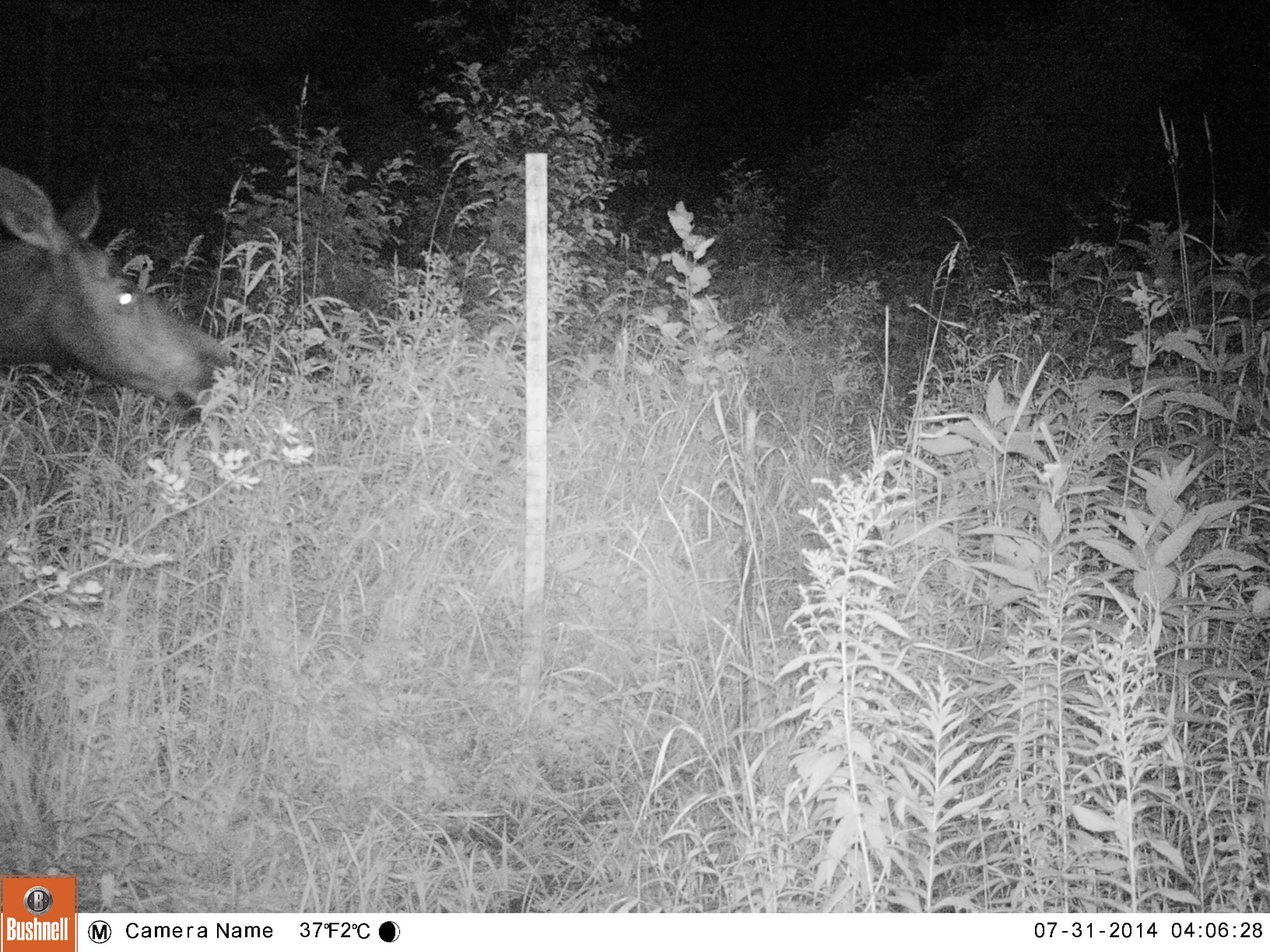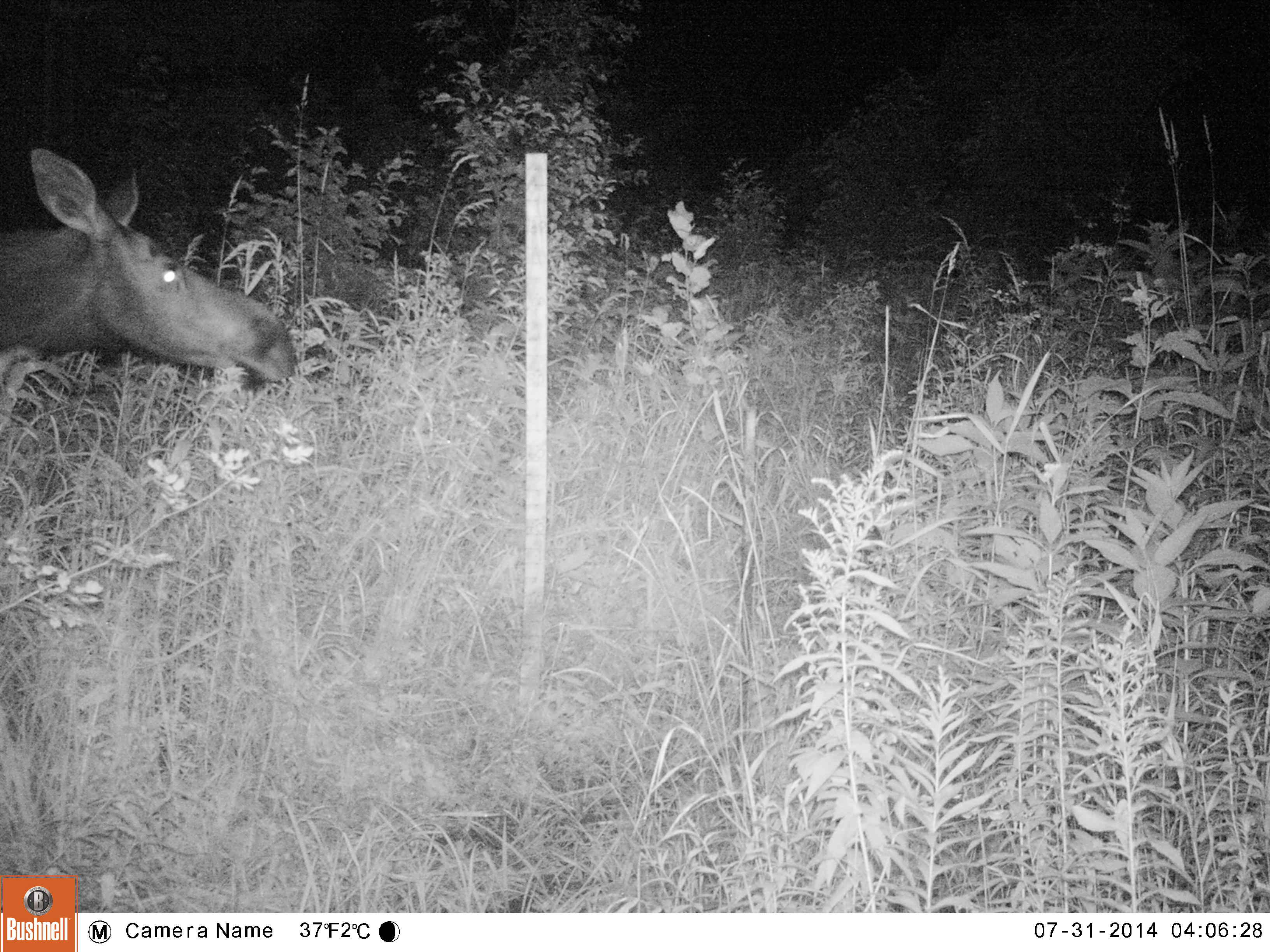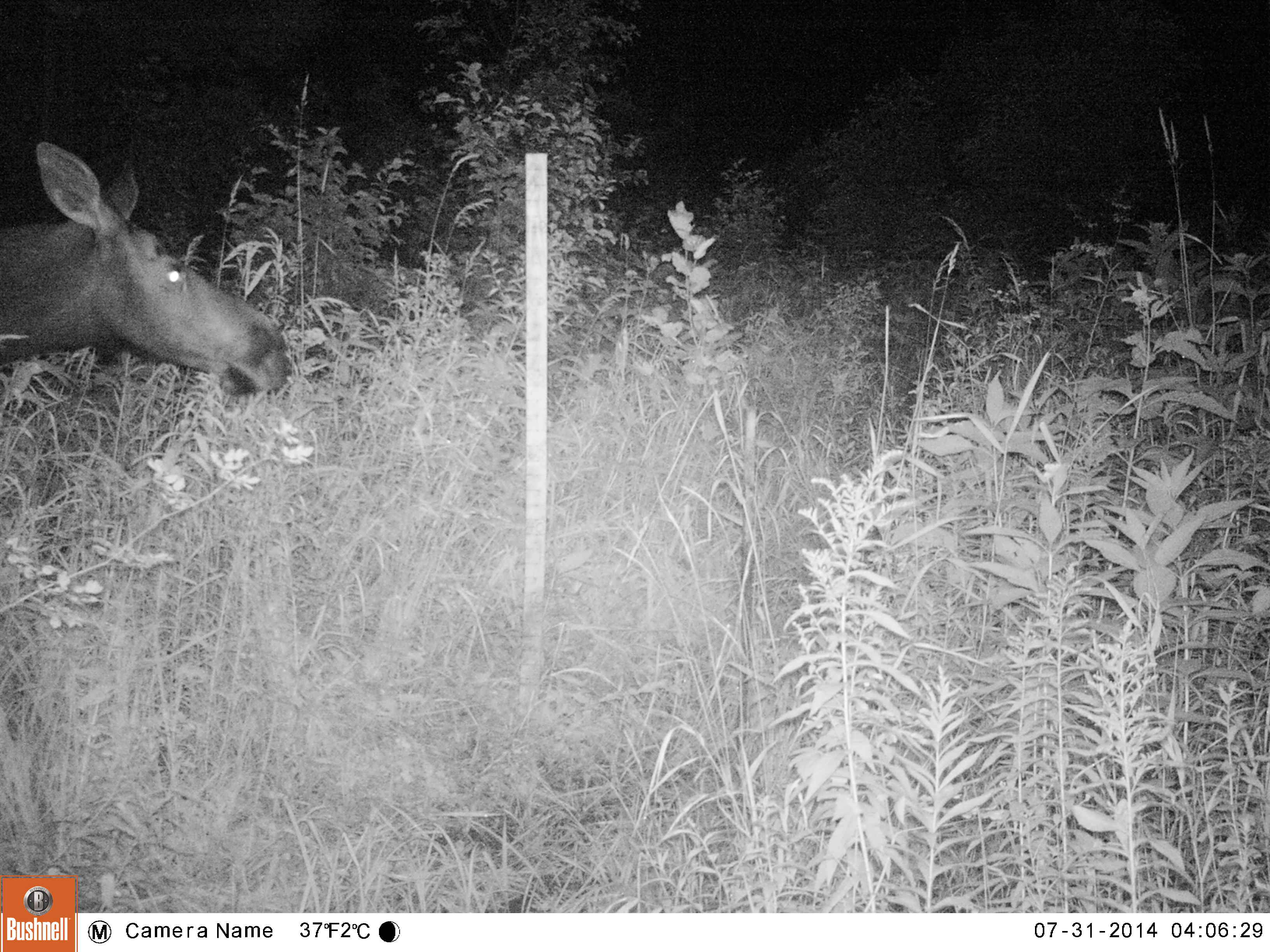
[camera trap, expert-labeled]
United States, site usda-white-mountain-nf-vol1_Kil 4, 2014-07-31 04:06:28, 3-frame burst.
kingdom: Animalia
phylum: Chordata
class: Mammalia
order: Artiodactyla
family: Cervidae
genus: Alces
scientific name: Alces alces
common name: moose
Moose (Alces alces).